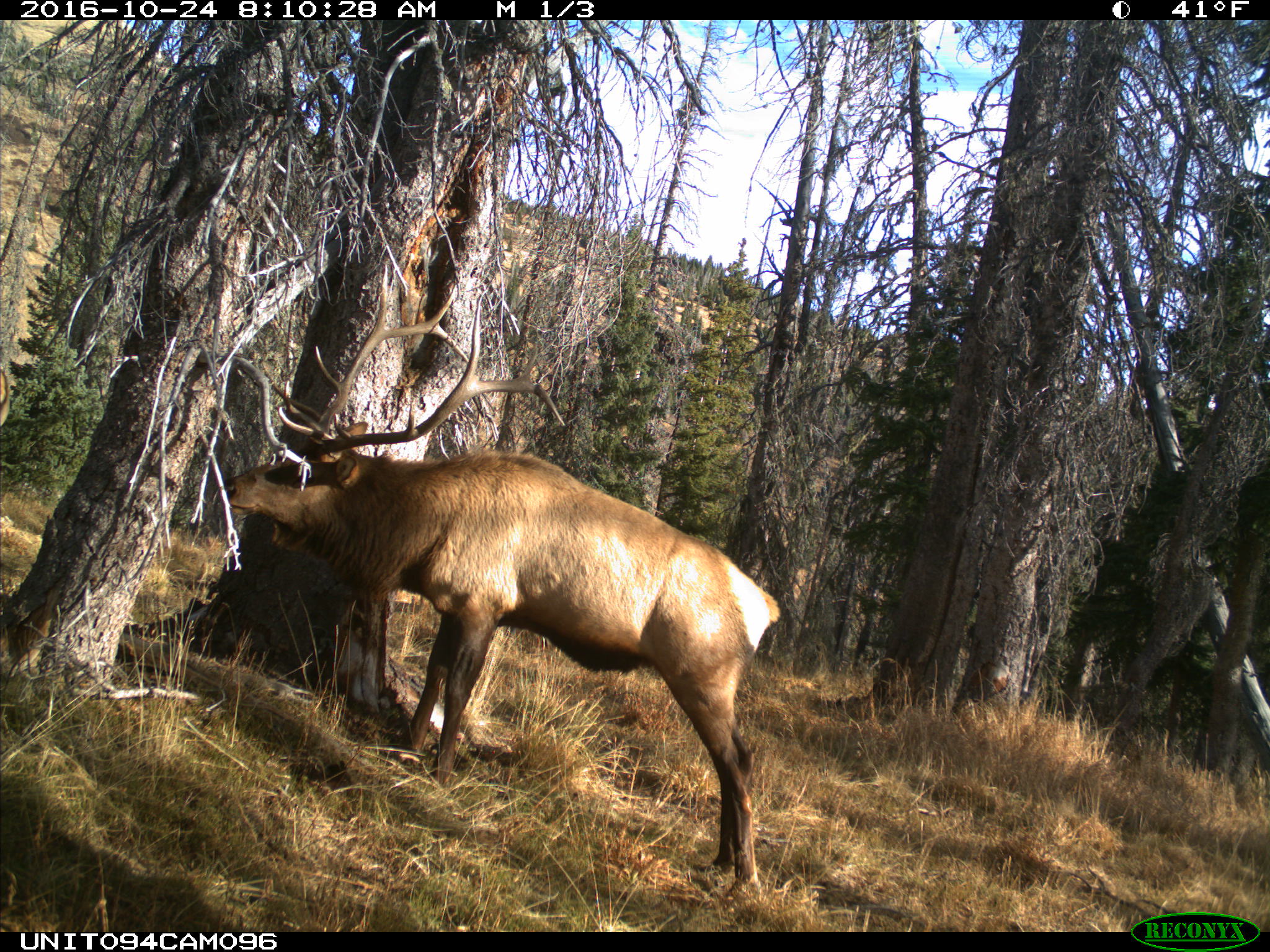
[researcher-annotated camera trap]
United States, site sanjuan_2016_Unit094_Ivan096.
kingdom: Animalia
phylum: Chordata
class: Mammalia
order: Artiodactyla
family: Cervidae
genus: Cervus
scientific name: Cervus elaphus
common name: red deer